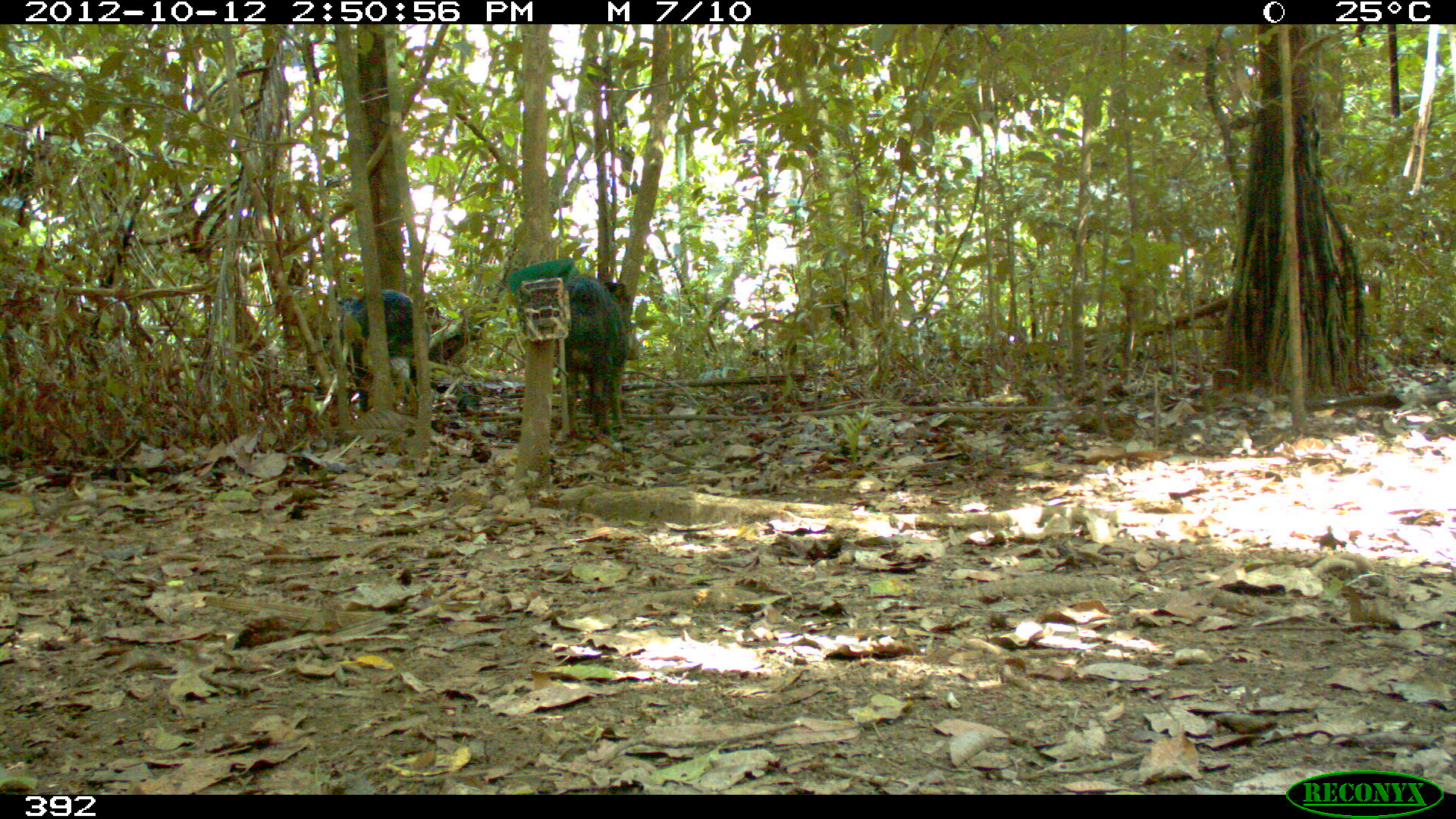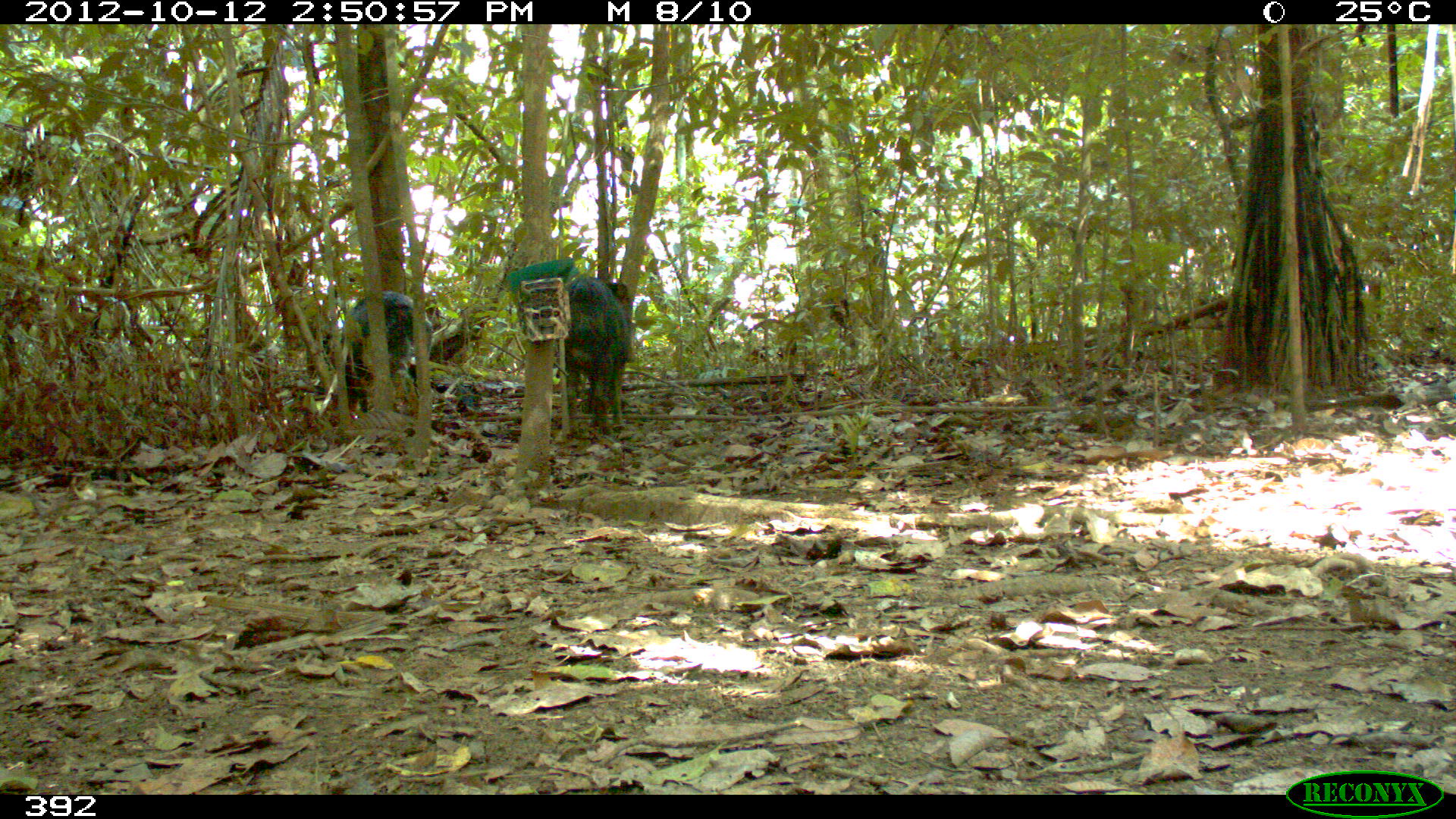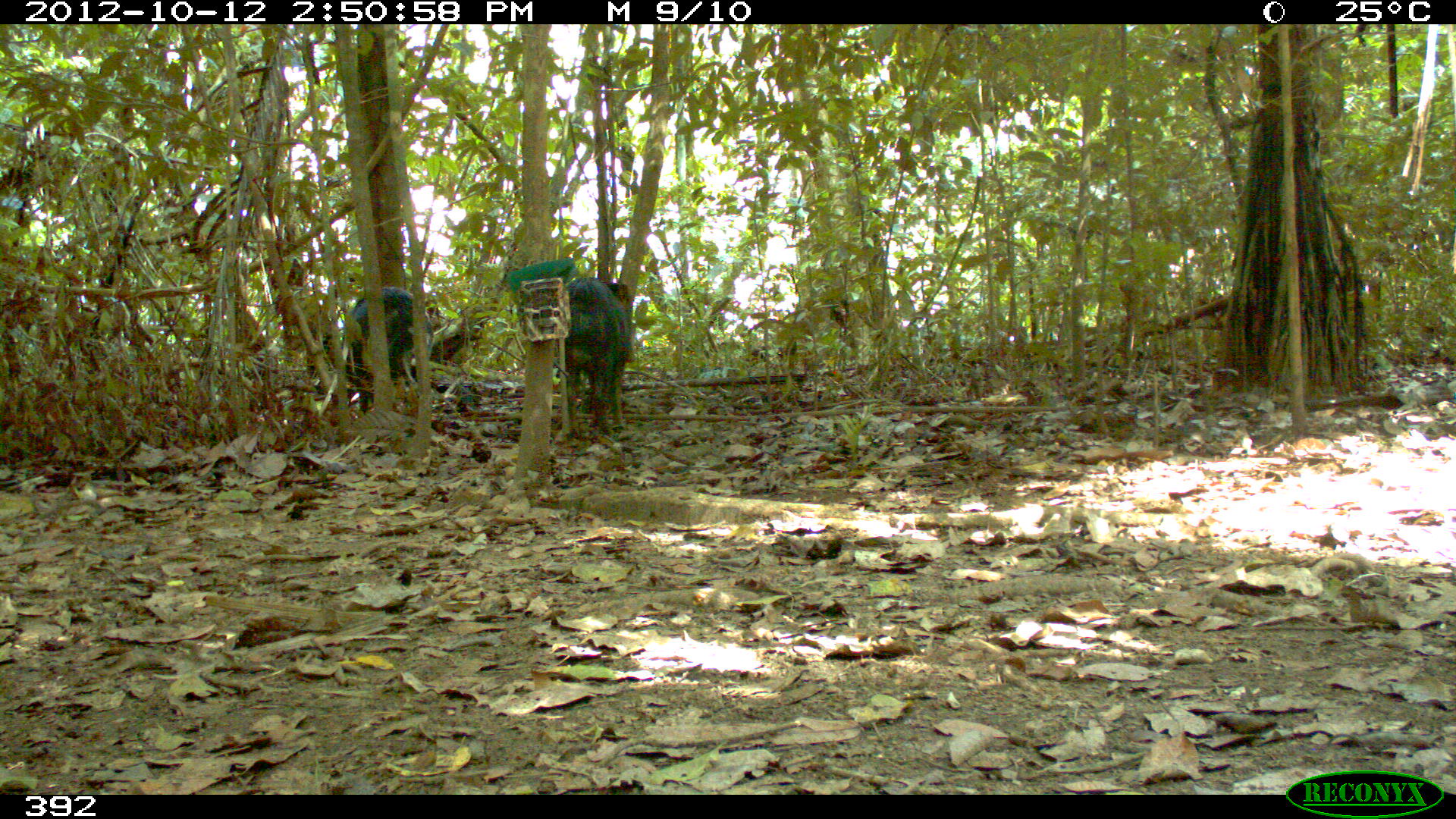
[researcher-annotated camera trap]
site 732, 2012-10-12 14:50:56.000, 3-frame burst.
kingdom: Animalia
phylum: Chordata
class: Mammalia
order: Artiodactyla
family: Tayassuidae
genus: Tayassu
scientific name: Tayassu pecari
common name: white-lipped peccary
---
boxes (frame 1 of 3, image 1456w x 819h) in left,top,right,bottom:
tayassu pecari: 307,288,414,412; 561,272,639,438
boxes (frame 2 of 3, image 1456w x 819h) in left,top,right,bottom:
tayassu pecari: 322,291,432,412; 564,273,635,433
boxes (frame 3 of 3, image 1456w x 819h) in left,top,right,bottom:
tayassu pecari: 306,287,412,414; 564,276,634,438